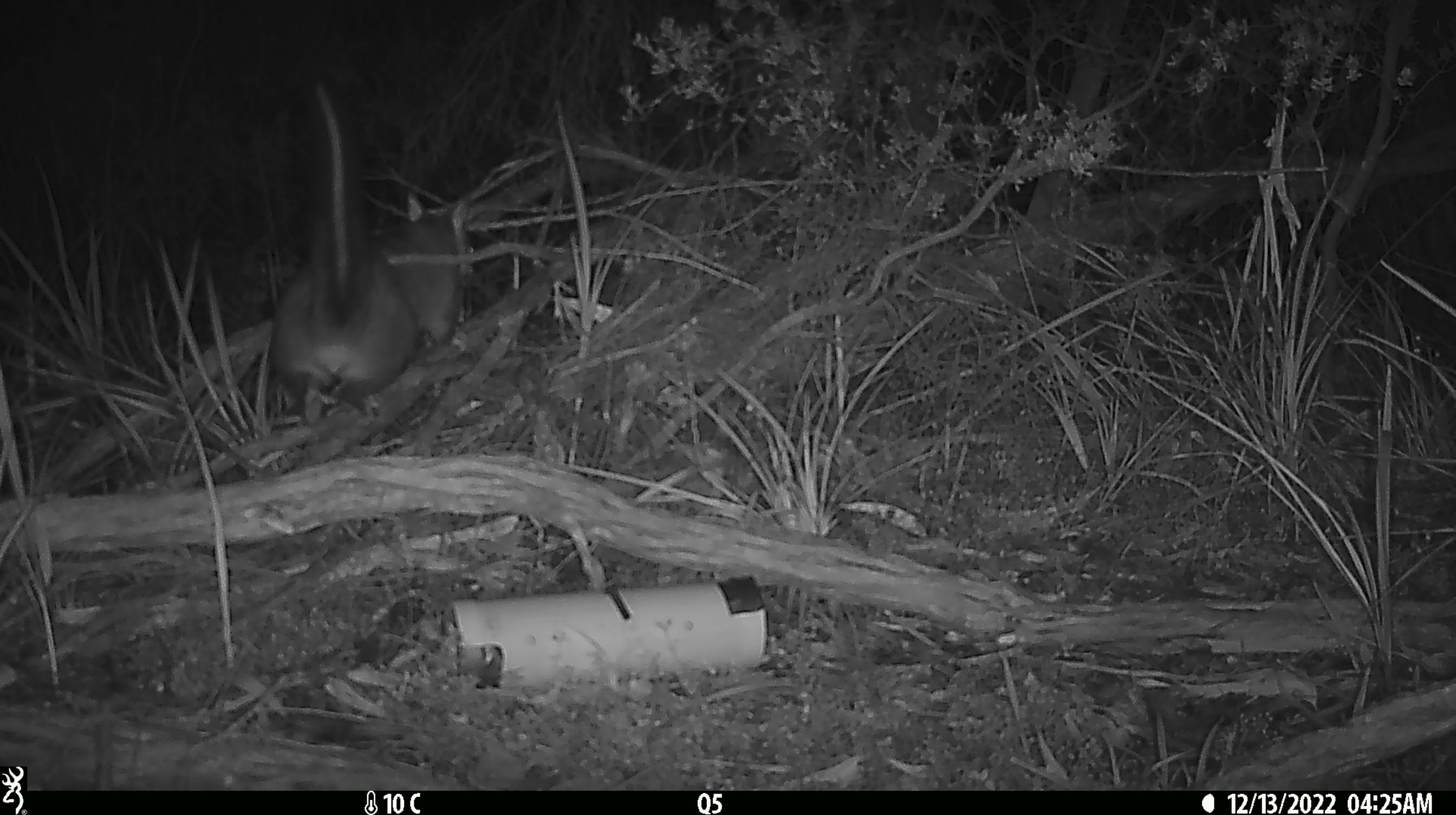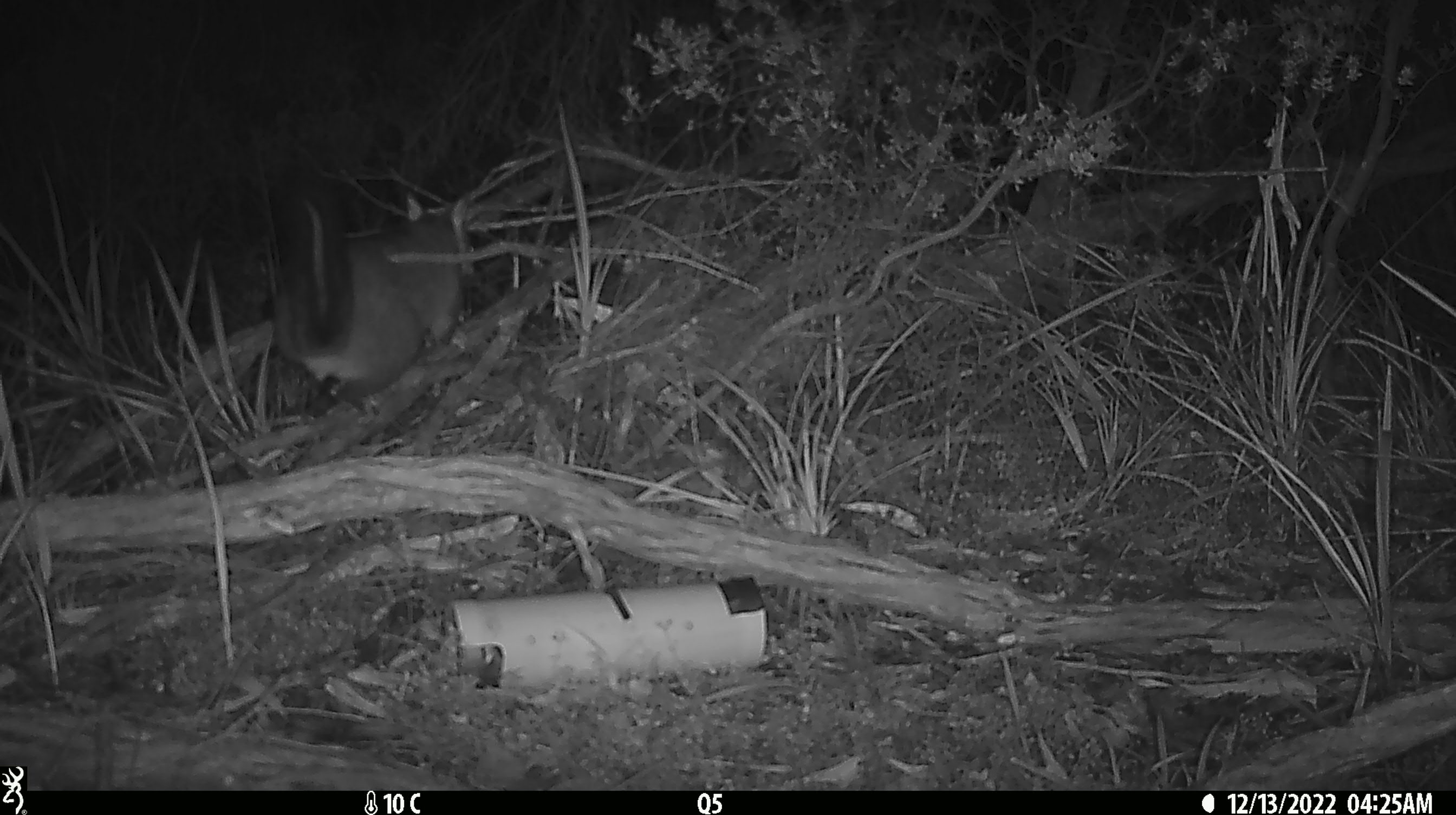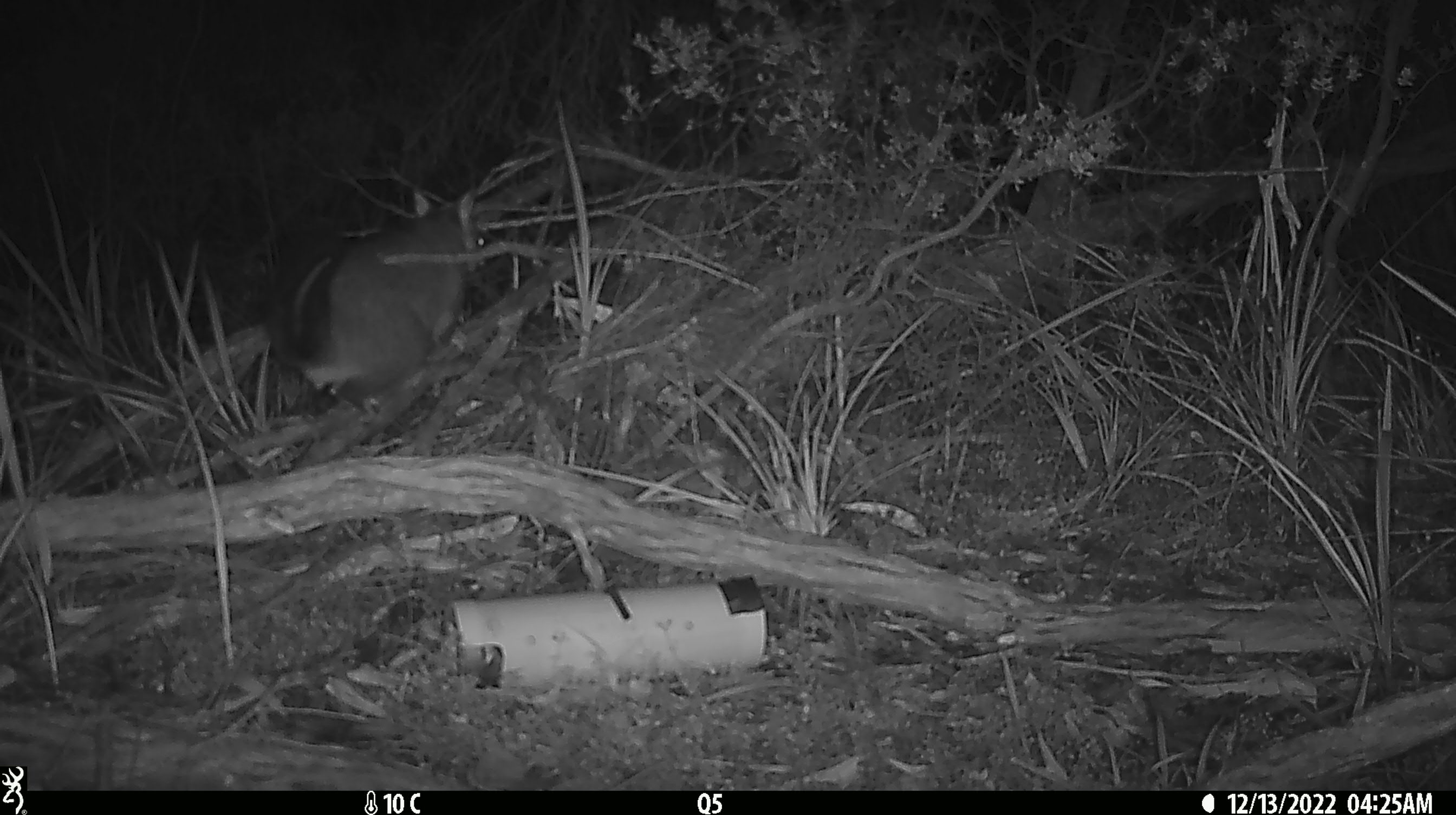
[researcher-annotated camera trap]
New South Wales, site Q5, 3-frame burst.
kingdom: Animalia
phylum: Chordata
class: Mammalia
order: Diprotodontia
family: Phalangeridae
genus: Trichosurus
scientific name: Trichosurus vulpecula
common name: common brushtail possum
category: possum